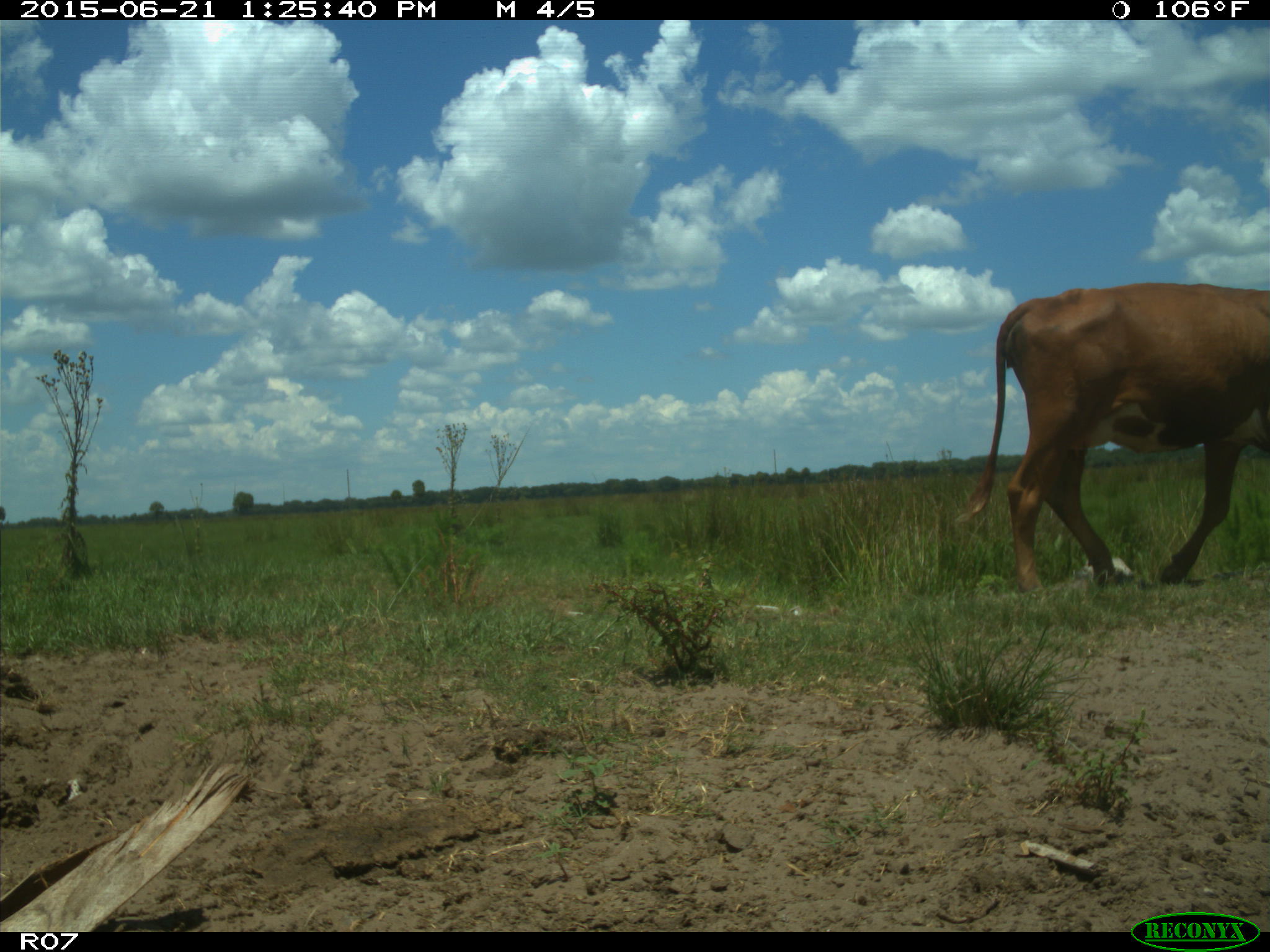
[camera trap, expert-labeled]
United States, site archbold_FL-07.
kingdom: Animalia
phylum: Chordata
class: Mammalia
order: Artiodactyla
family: Bovidae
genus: Bos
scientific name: Bos taurus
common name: domestic cow